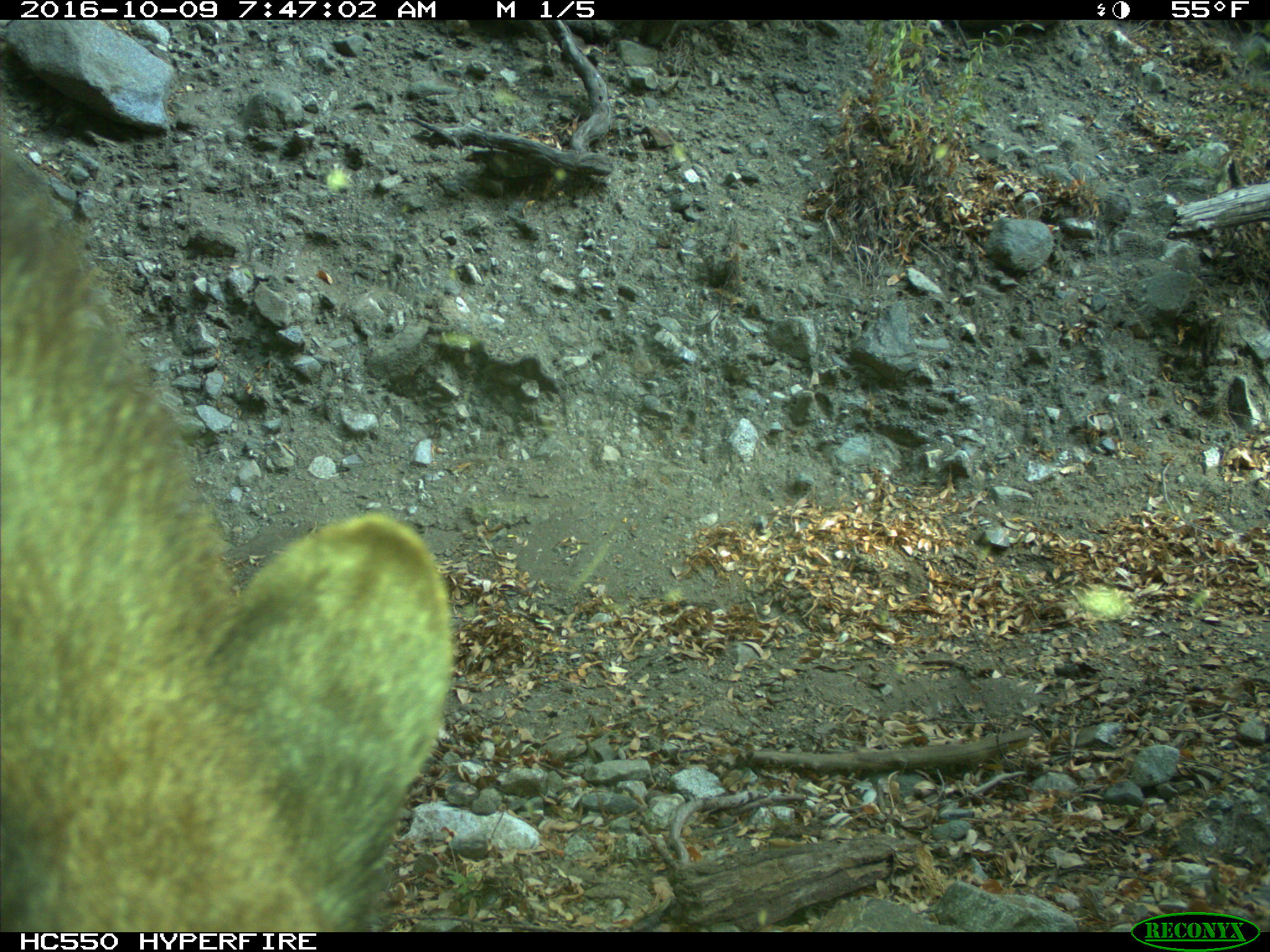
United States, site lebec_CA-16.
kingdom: Animalia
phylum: Chordata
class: Mammalia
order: Carnivora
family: Ursidae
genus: Ursus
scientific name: Ursus americanus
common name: american black bear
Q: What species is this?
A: Ursus americanus (american black bear).